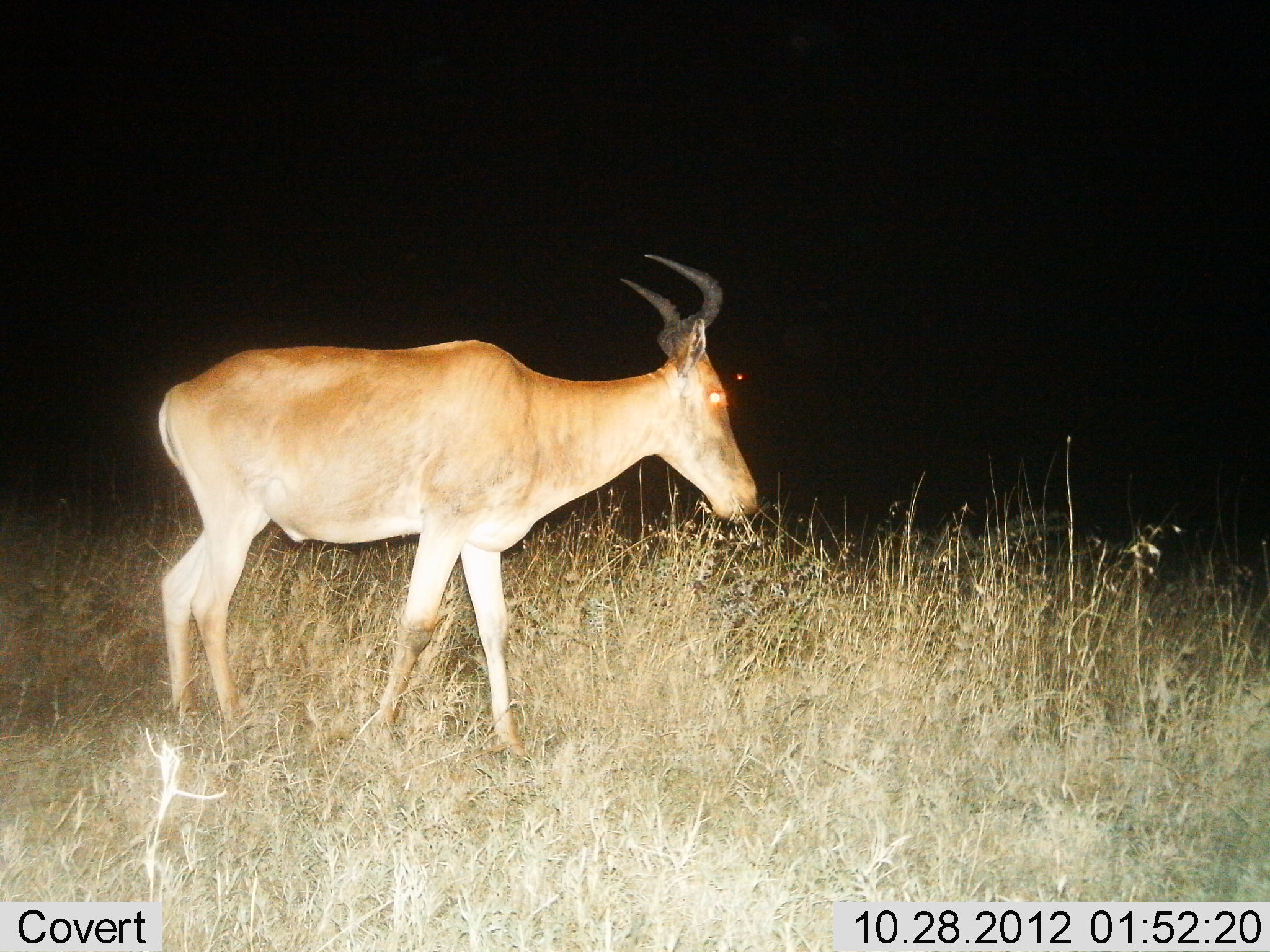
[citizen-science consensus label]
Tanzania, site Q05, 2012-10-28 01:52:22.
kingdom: Animalia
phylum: Chordata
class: Mammalia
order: Artiodactyla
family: Bovidae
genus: Alcelaphus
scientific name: Alcelaphus buselaphus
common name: hartebeest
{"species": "hartebeest (Alcelaphus buselaphus)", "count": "1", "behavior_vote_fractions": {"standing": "40%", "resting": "0%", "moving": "60%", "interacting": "0%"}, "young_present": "0%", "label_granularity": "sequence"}